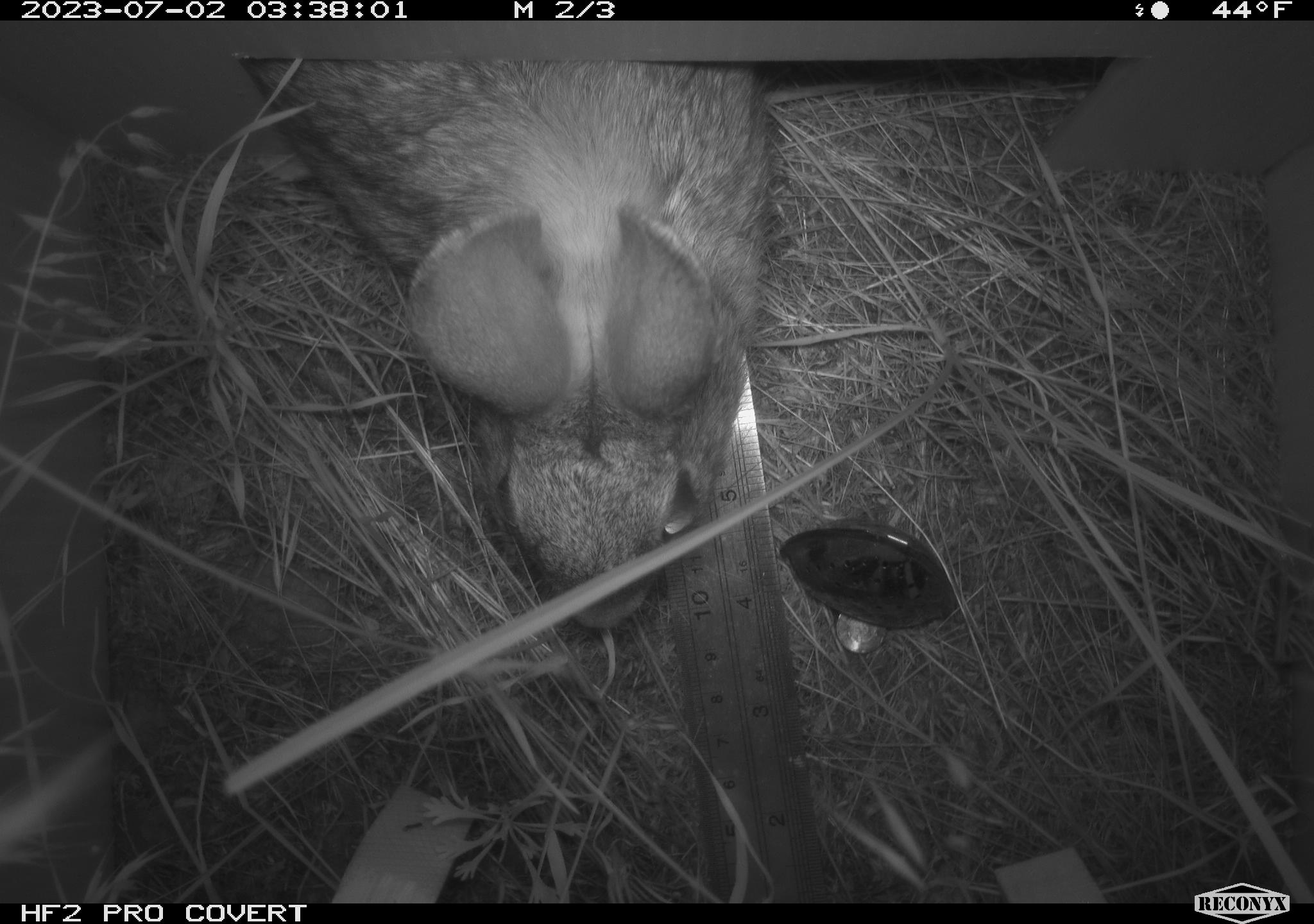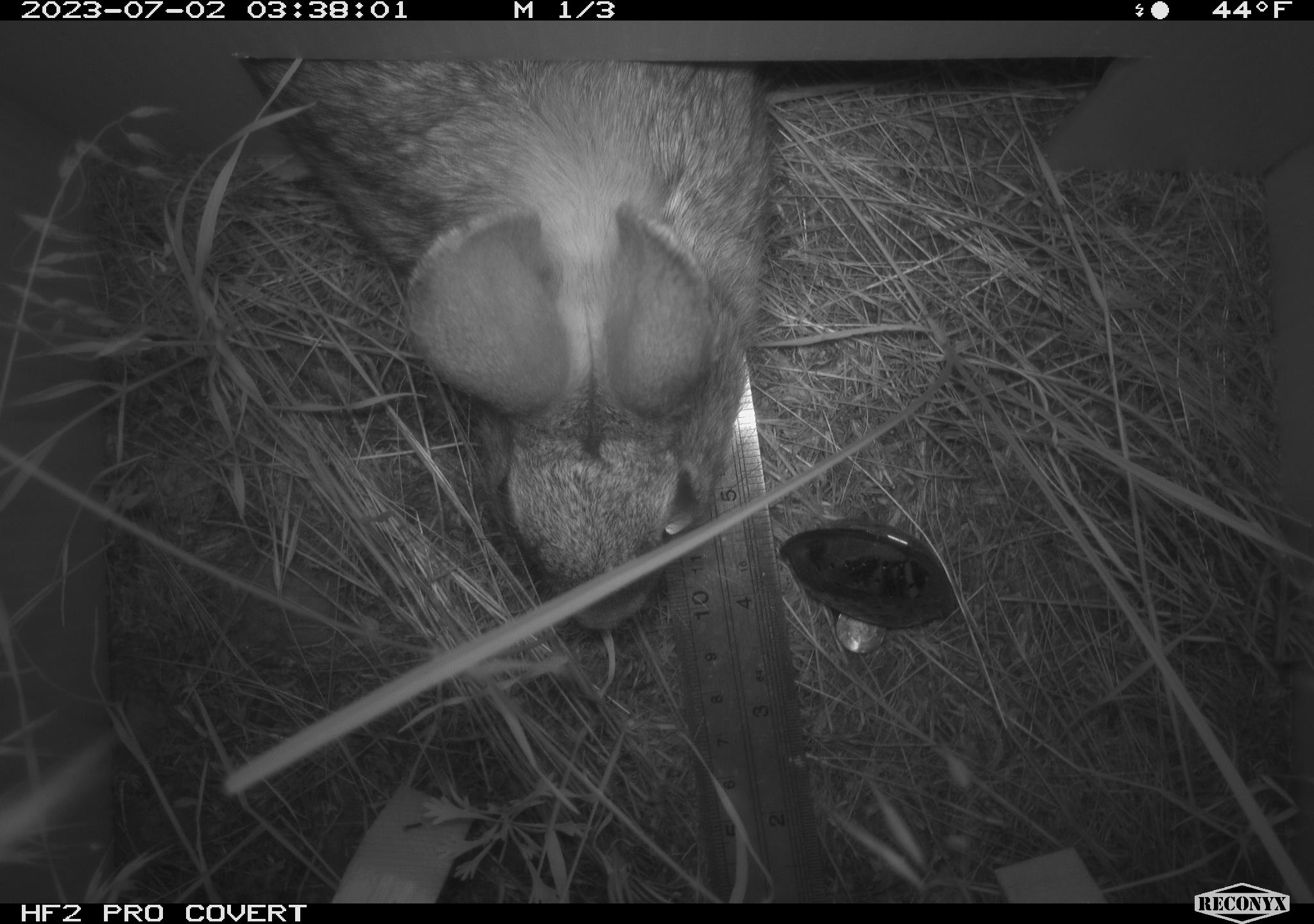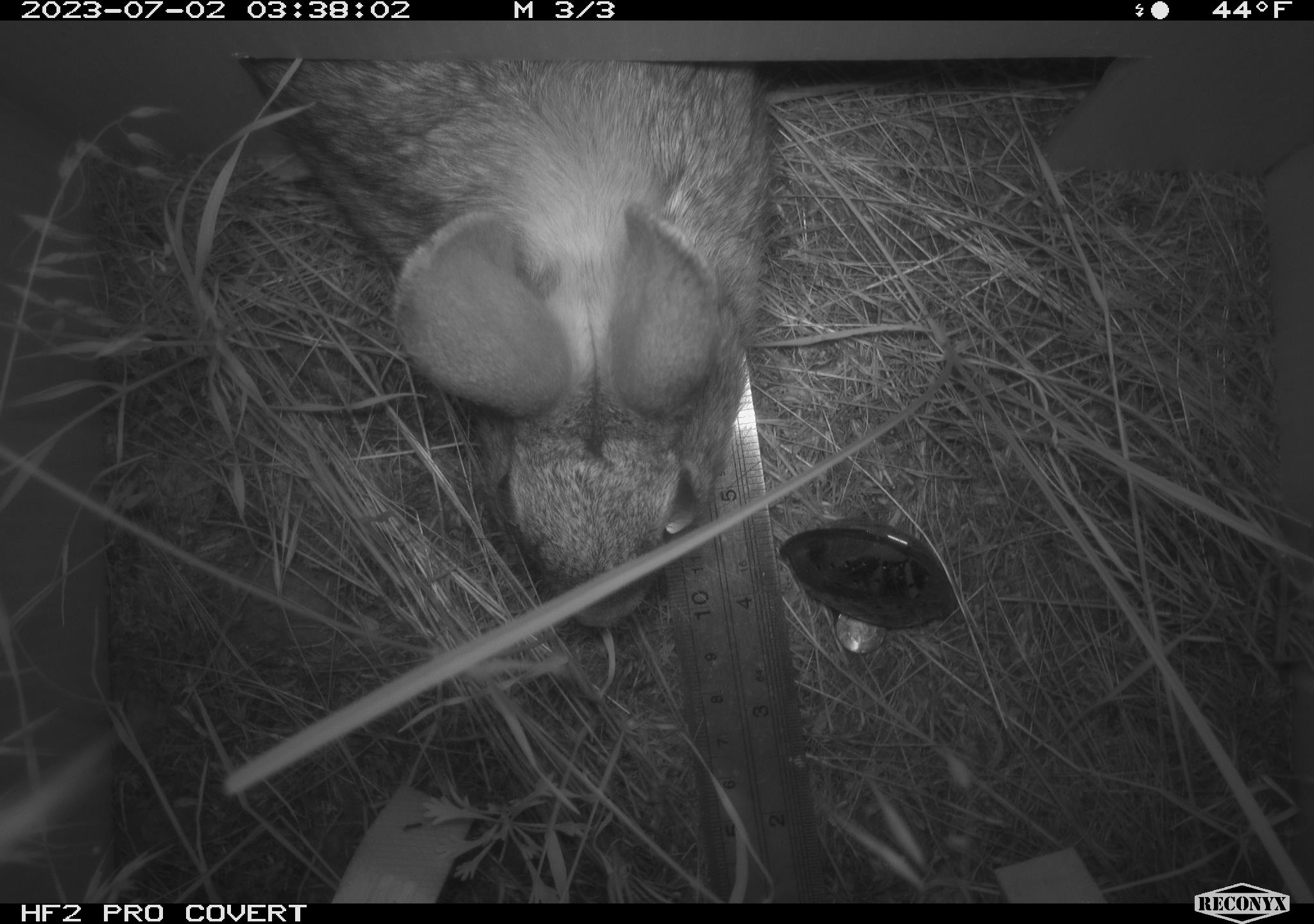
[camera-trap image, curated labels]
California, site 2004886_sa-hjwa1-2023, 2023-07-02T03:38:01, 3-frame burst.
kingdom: Animalia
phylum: Chordata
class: Mammalia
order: Lagomorpha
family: Leporidae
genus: Sylvilagus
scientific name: Sylvilagus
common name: cottontail rabbits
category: sylvilagus species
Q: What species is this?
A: Sylvilagus species (cottontail rabbits) (Sylvilagus).